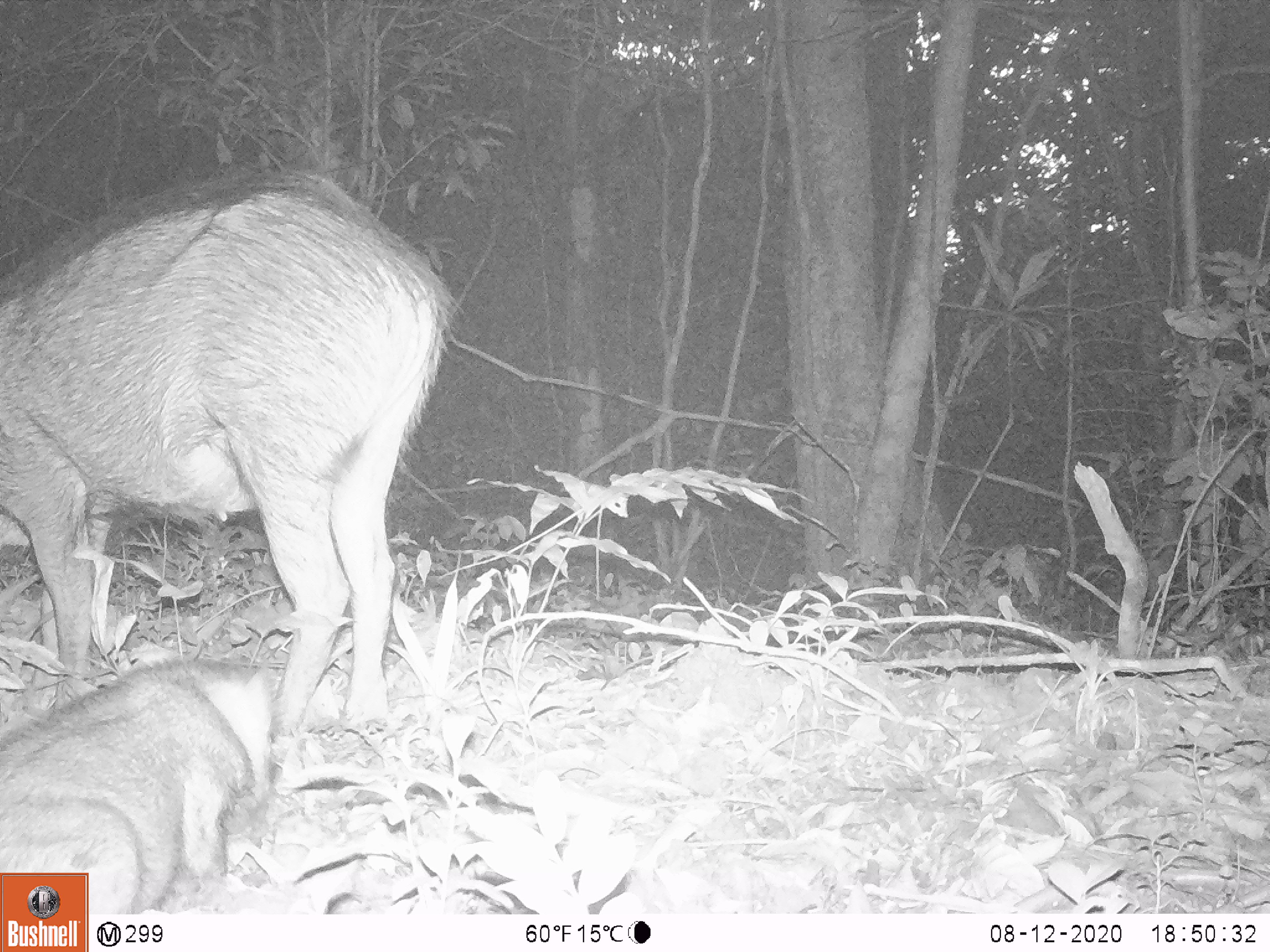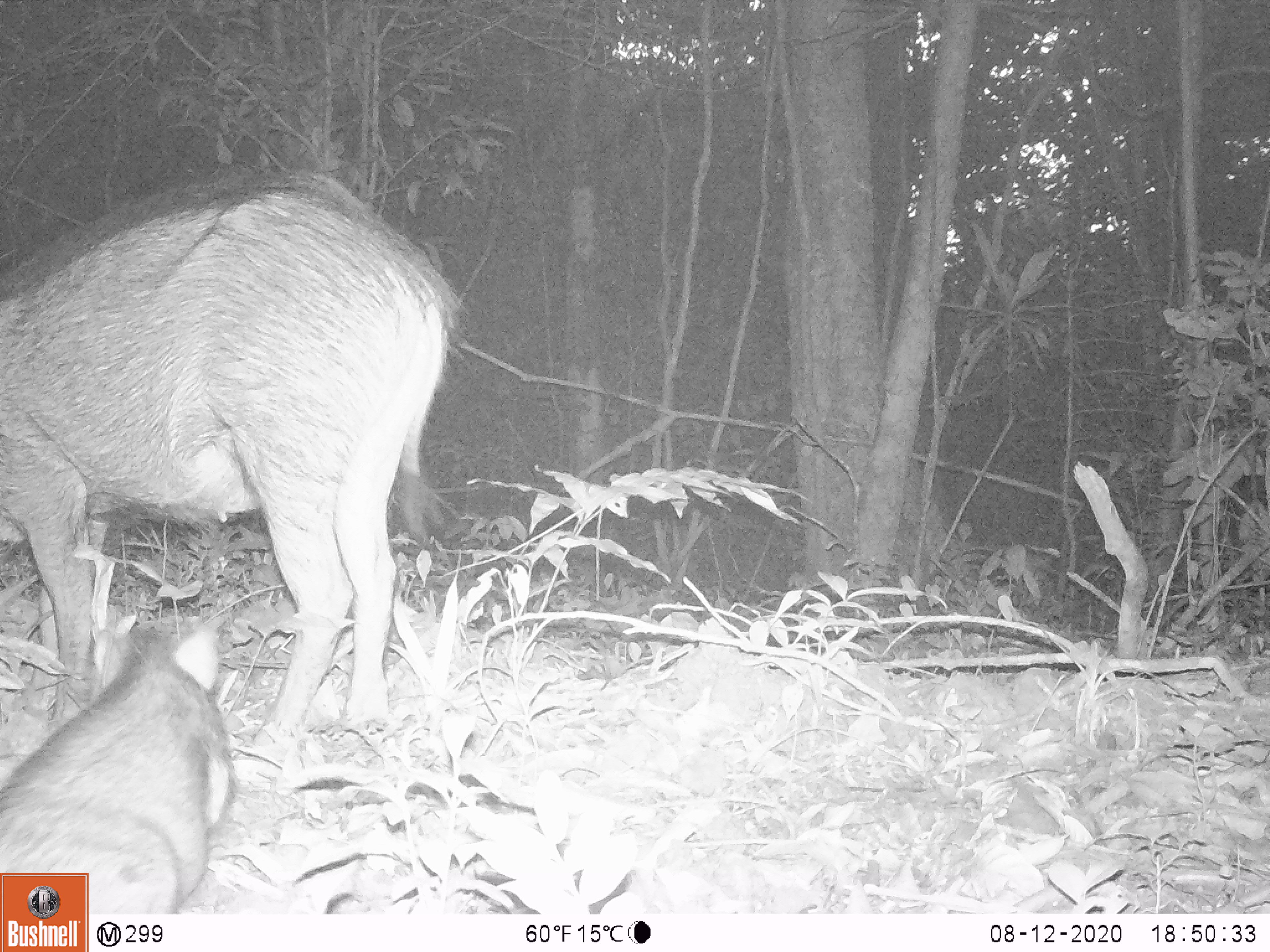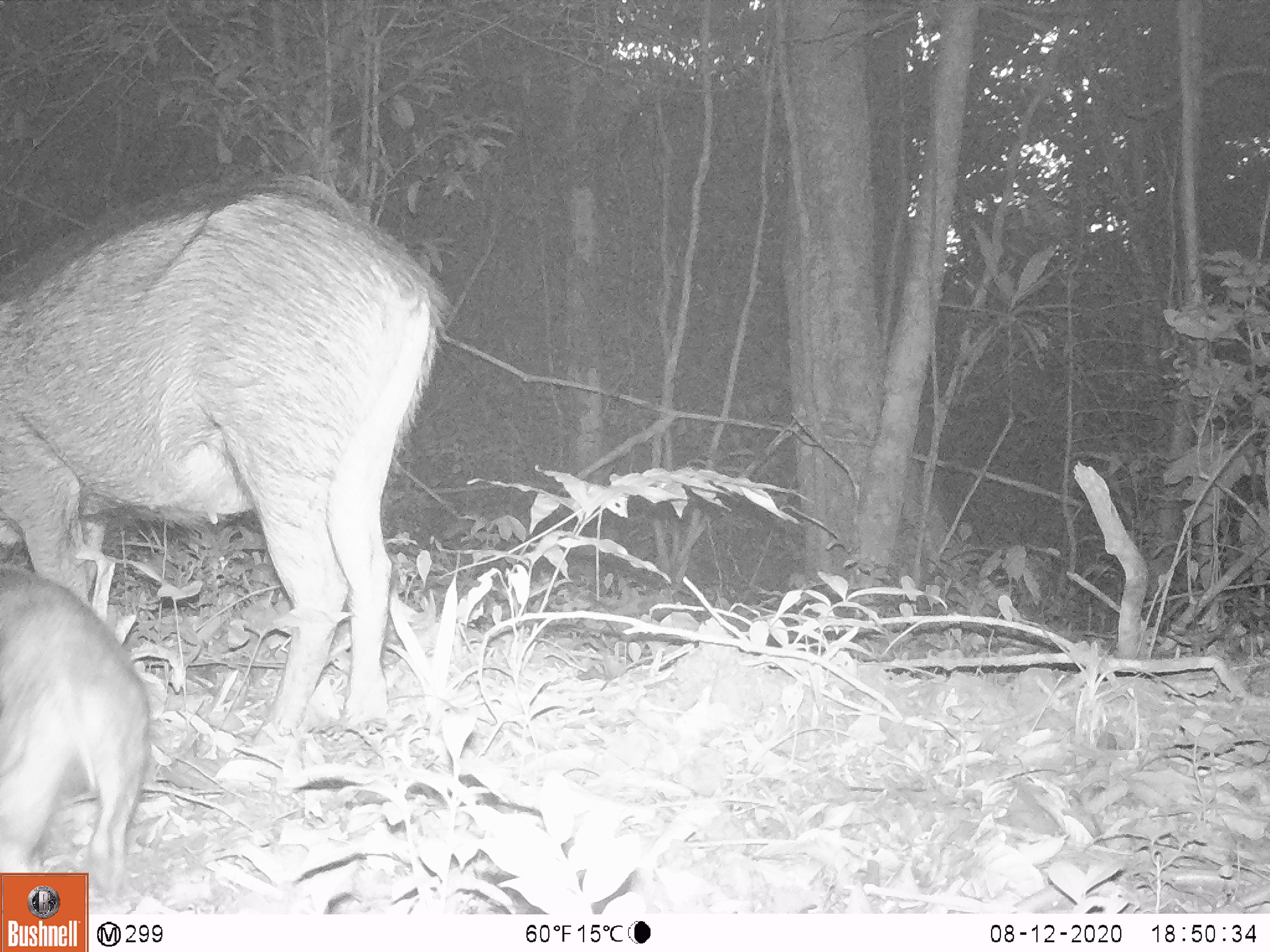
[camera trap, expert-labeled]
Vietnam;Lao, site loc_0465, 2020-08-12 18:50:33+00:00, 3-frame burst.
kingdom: Animalia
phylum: Chordata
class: Mammalia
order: Artiodactyla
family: Suidae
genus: Sus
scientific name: Sus scrofa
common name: eurasian wild pig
Eurasian wild pig (Sus scrofa). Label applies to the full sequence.